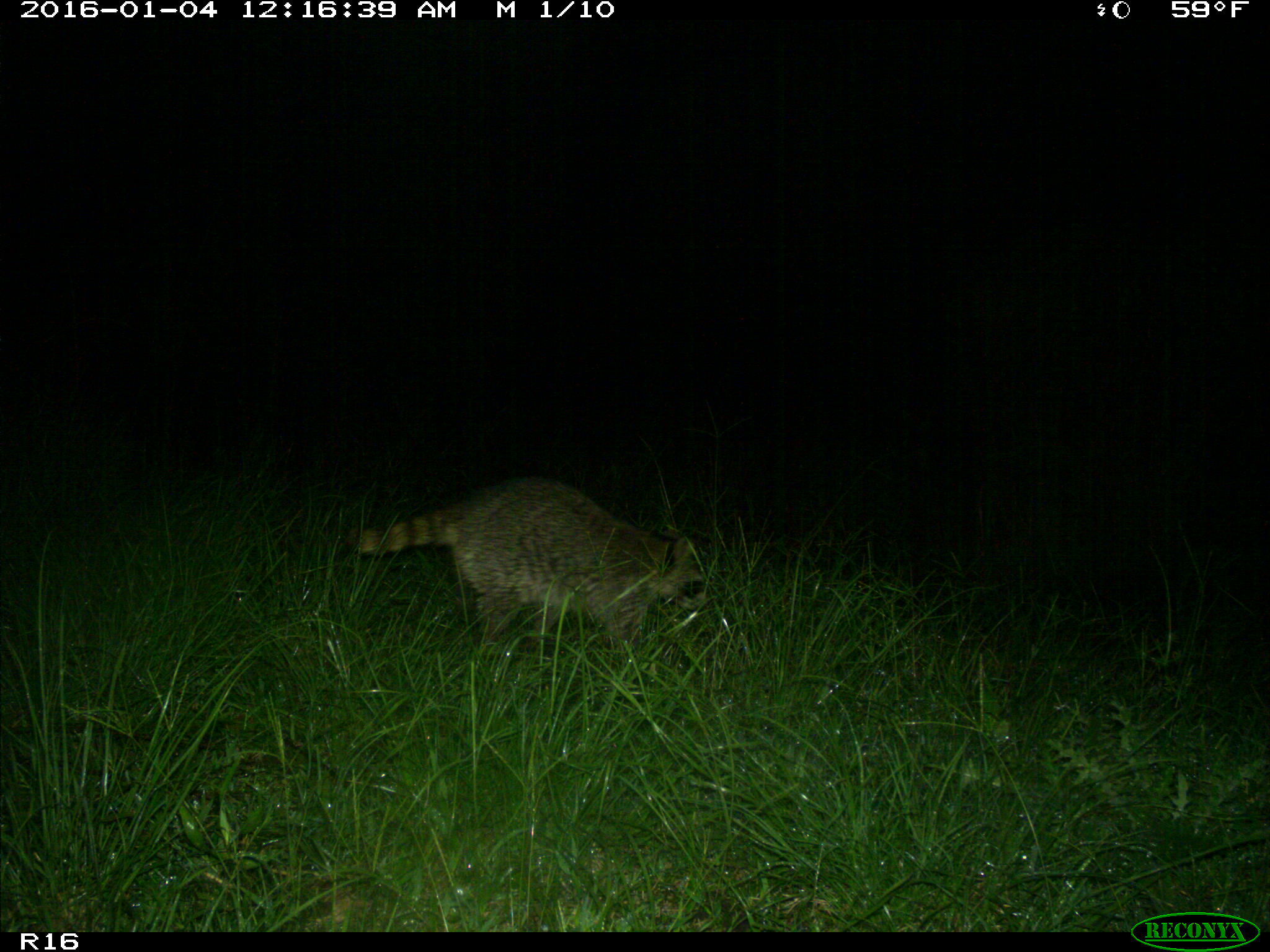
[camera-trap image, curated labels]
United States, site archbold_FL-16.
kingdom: Animalia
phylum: Chordata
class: Mammalia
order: Carnivora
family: Procyonidae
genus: Procyon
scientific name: Procyon lotor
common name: common raccoon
Procyon lotor (common raccoon).